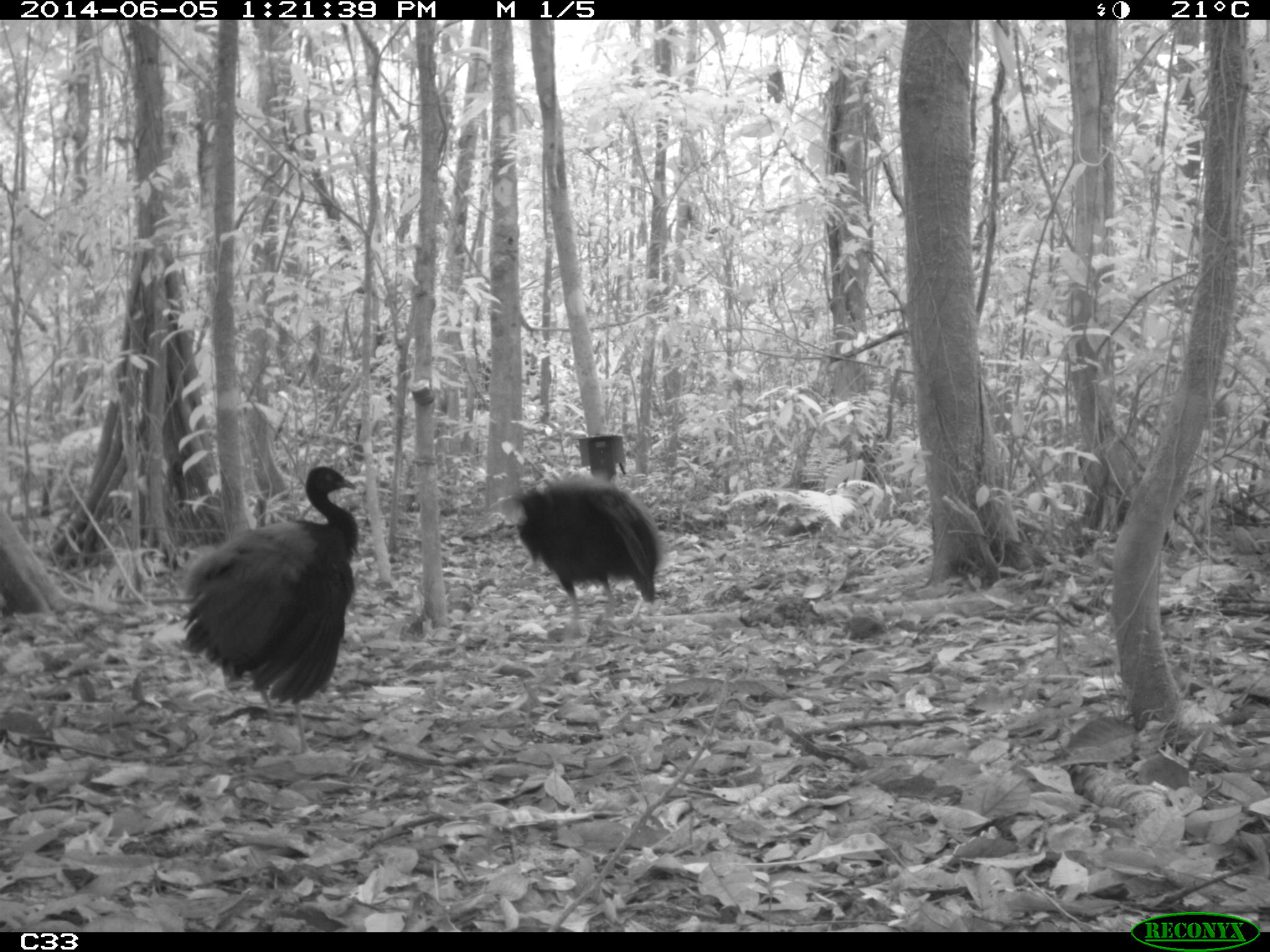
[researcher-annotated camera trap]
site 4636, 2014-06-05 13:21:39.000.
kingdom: Animalia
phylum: Chordata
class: Aves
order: Gruiformes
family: Psophiidae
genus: Psophia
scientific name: Psophia crepitans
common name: gray-winged trumpeter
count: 6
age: adult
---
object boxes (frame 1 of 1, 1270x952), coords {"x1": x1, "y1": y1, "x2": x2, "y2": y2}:
psophia crepitans: {"x1": 176, "y1": 466, "x2": 362, "y2": 758}; {"x1": 481, "y1": 476, "x2": 663, "y2": 636}